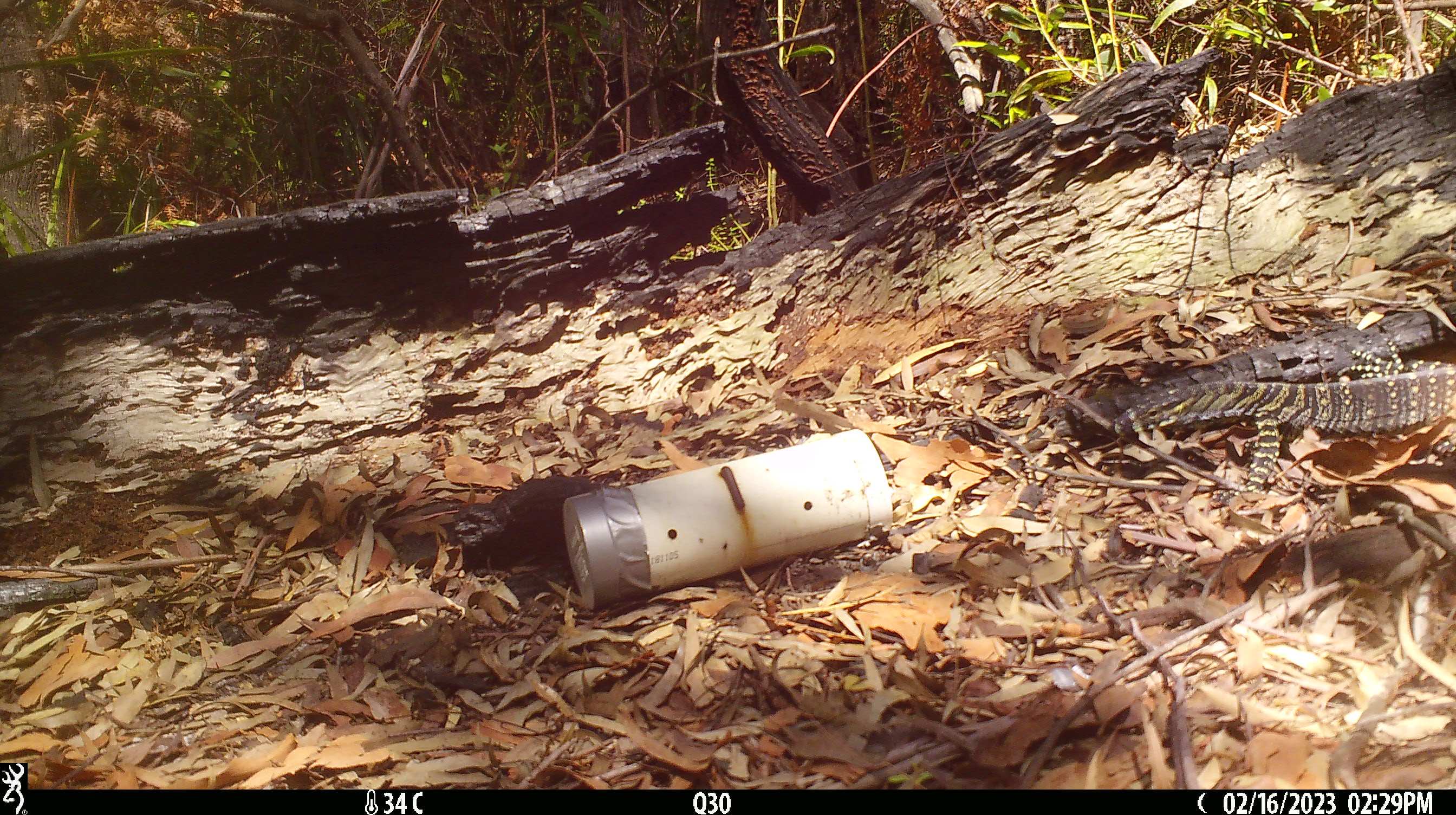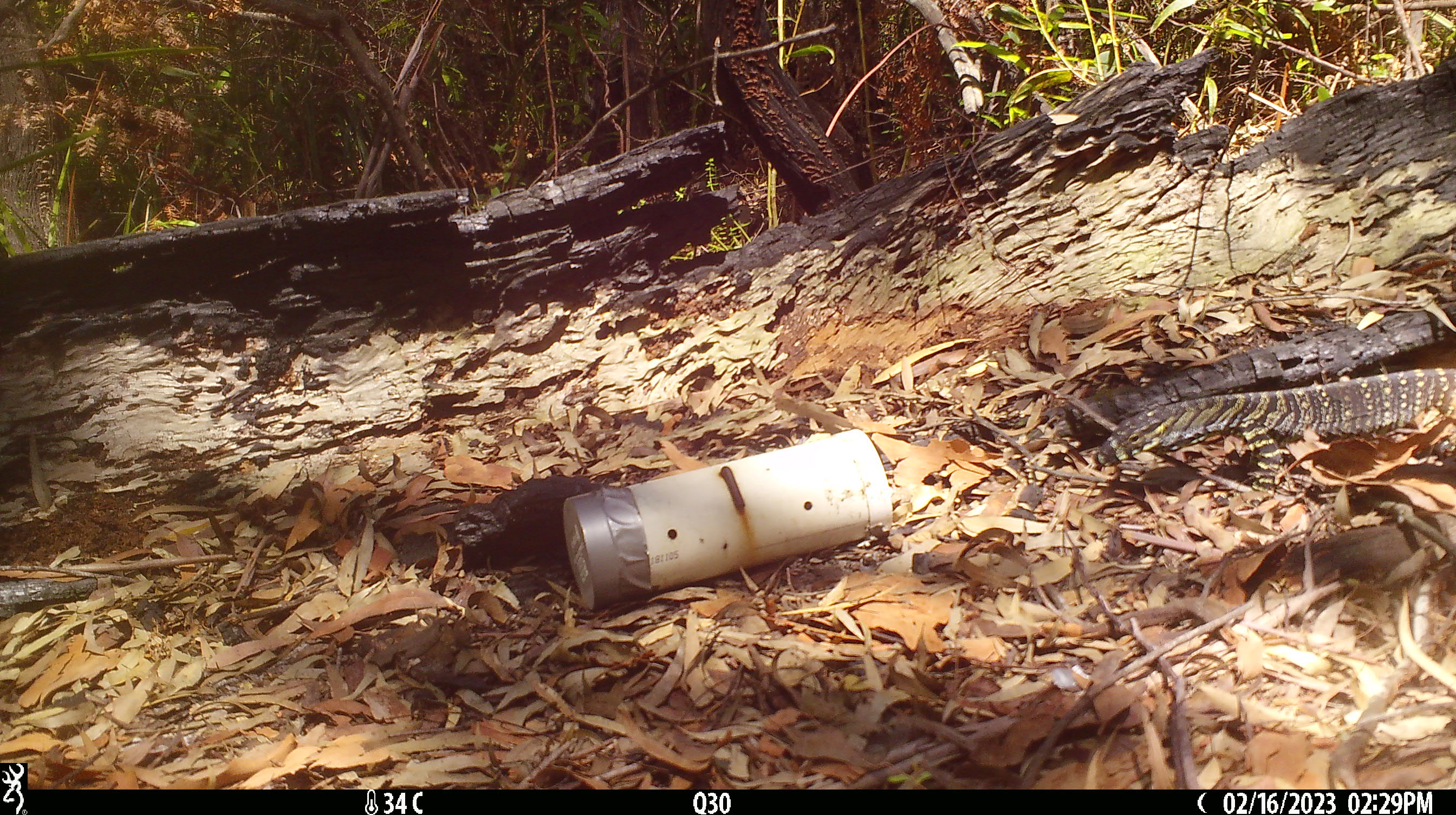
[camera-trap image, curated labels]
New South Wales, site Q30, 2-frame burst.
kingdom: Animalia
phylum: Chordata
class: Reptilia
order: Squamata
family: Varanidae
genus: Varanus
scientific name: Varanus varius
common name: lace monitor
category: goanna